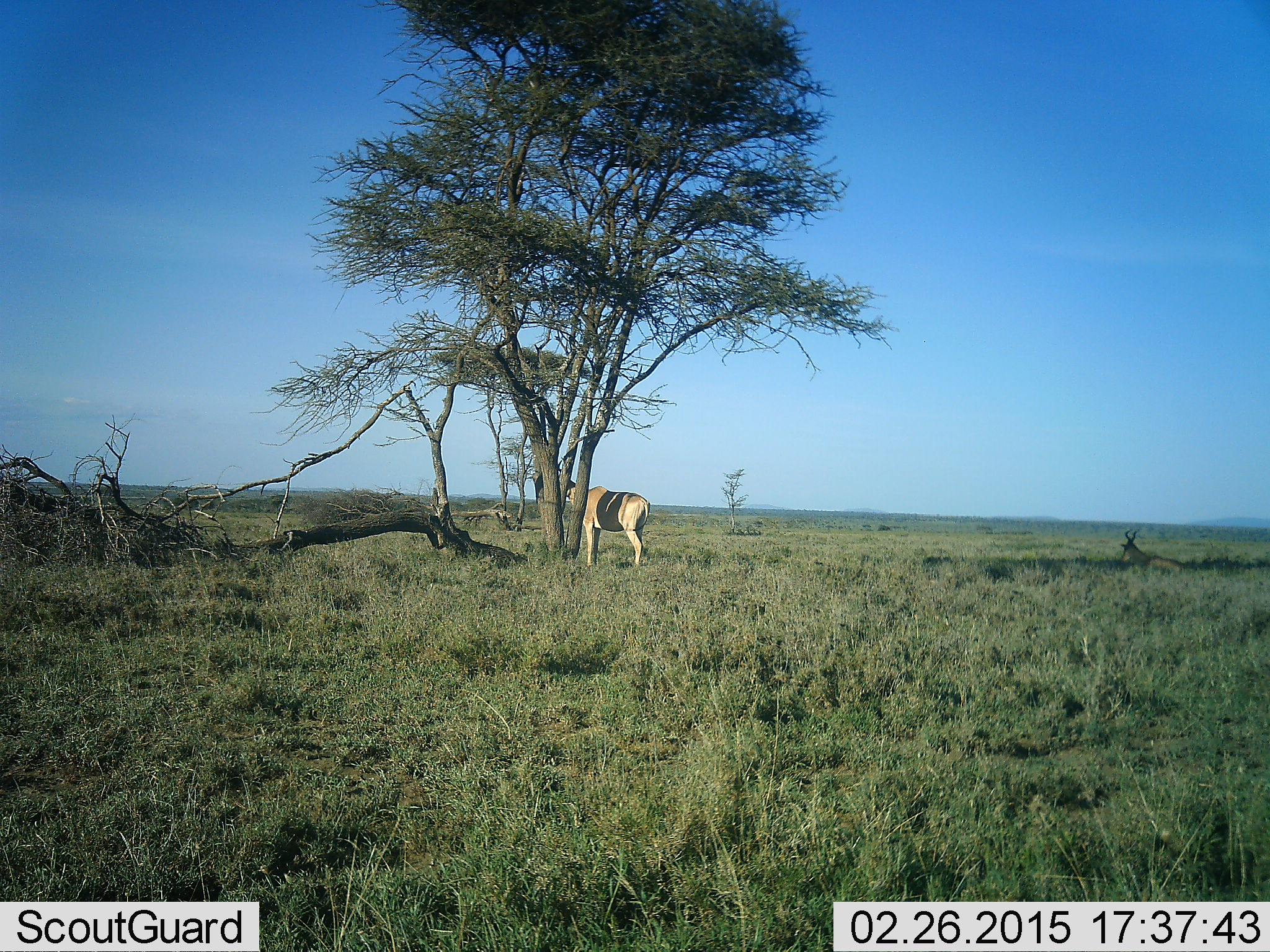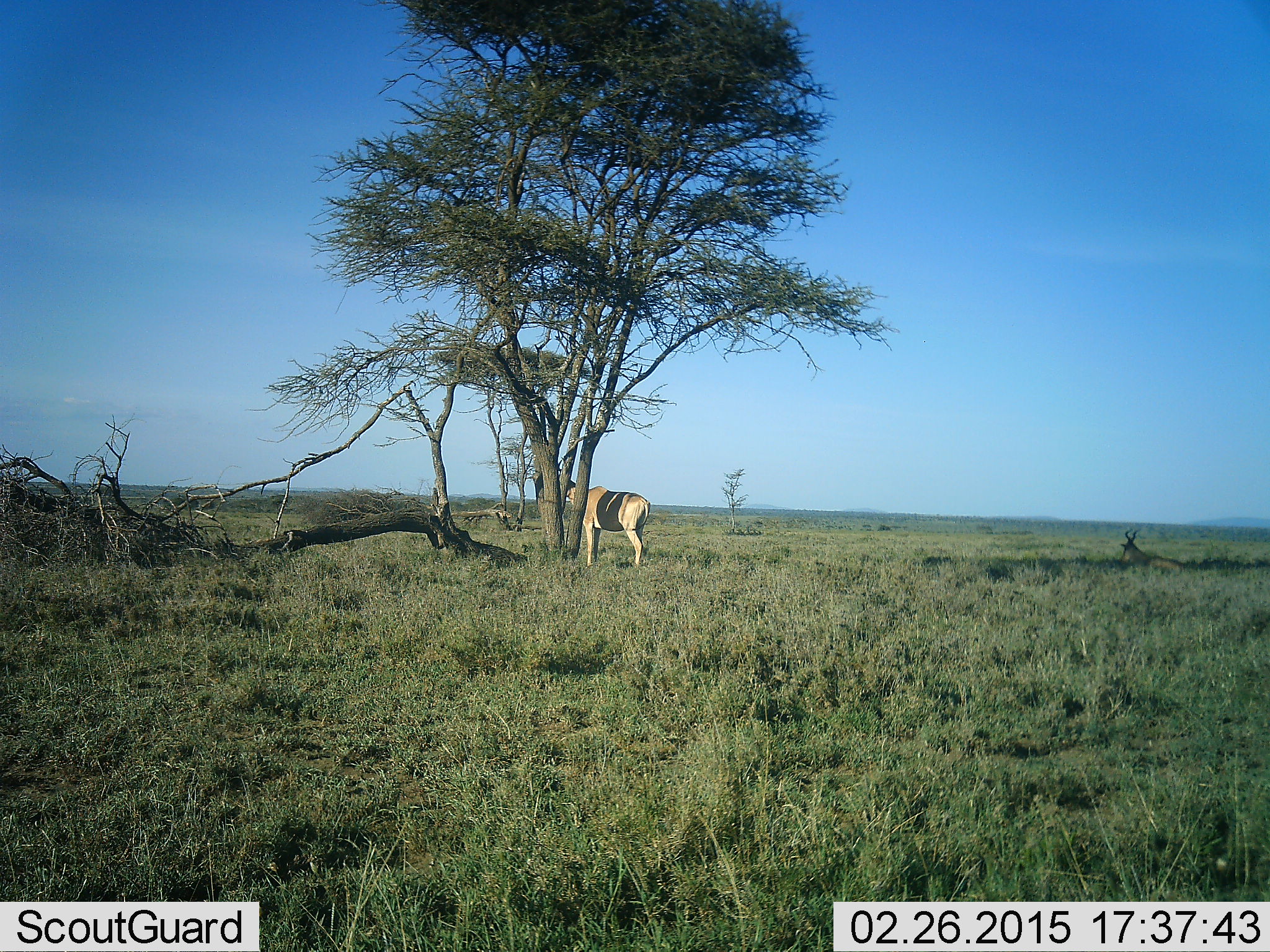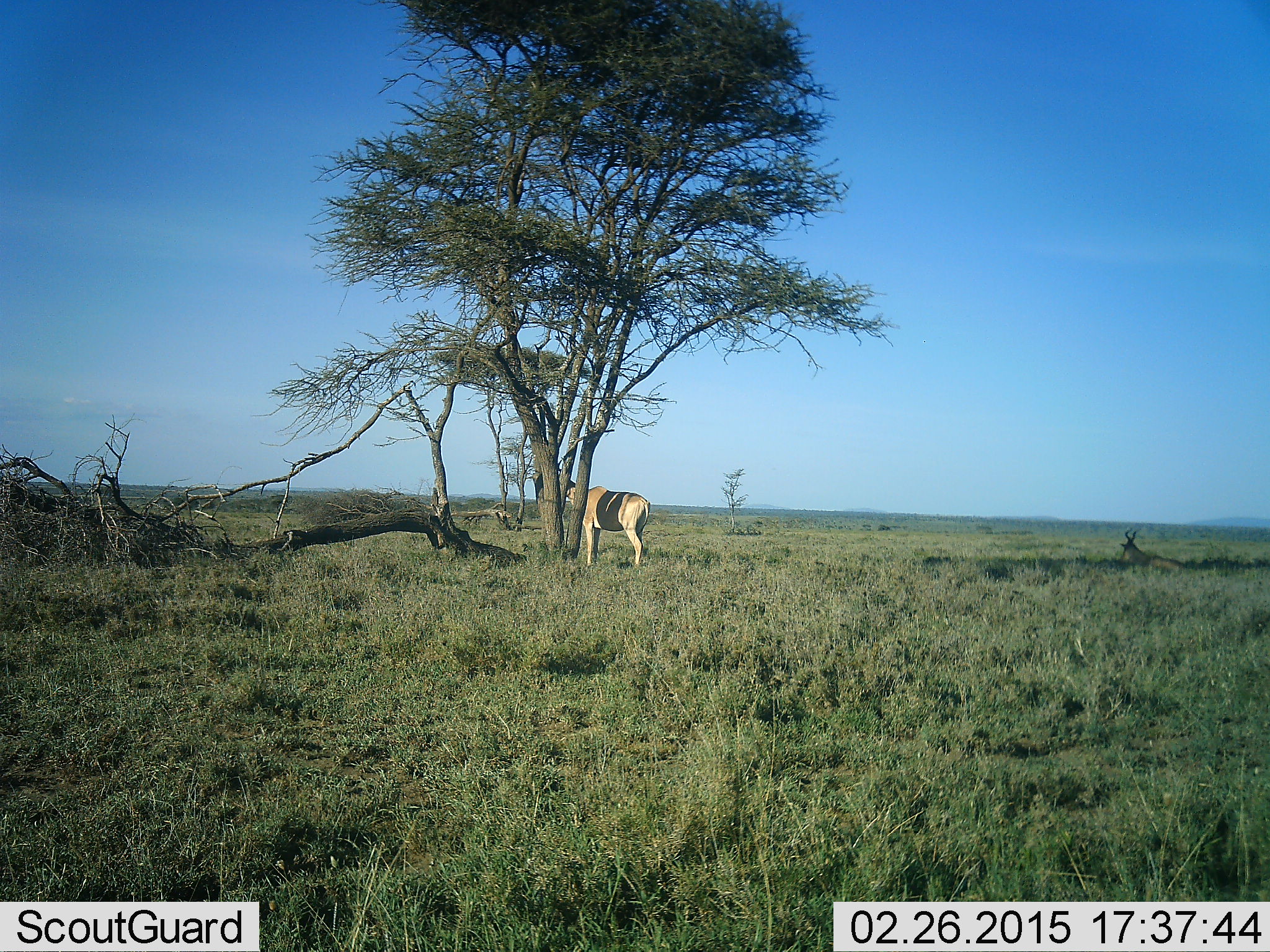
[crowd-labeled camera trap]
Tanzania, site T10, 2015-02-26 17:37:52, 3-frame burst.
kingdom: Animalia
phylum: Chordata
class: Mammalia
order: Artiodactyla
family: Bovidae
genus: Alcelaphus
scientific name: Alcelaphus buselaphus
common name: hartebeest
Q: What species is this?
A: Hartebeest (Alcelaphus buselaphus).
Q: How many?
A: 2.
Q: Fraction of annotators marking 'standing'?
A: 100%.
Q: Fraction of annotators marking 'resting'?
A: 80%.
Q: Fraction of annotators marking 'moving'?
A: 0%.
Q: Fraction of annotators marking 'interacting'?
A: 0%.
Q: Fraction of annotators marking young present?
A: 0%.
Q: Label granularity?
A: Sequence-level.